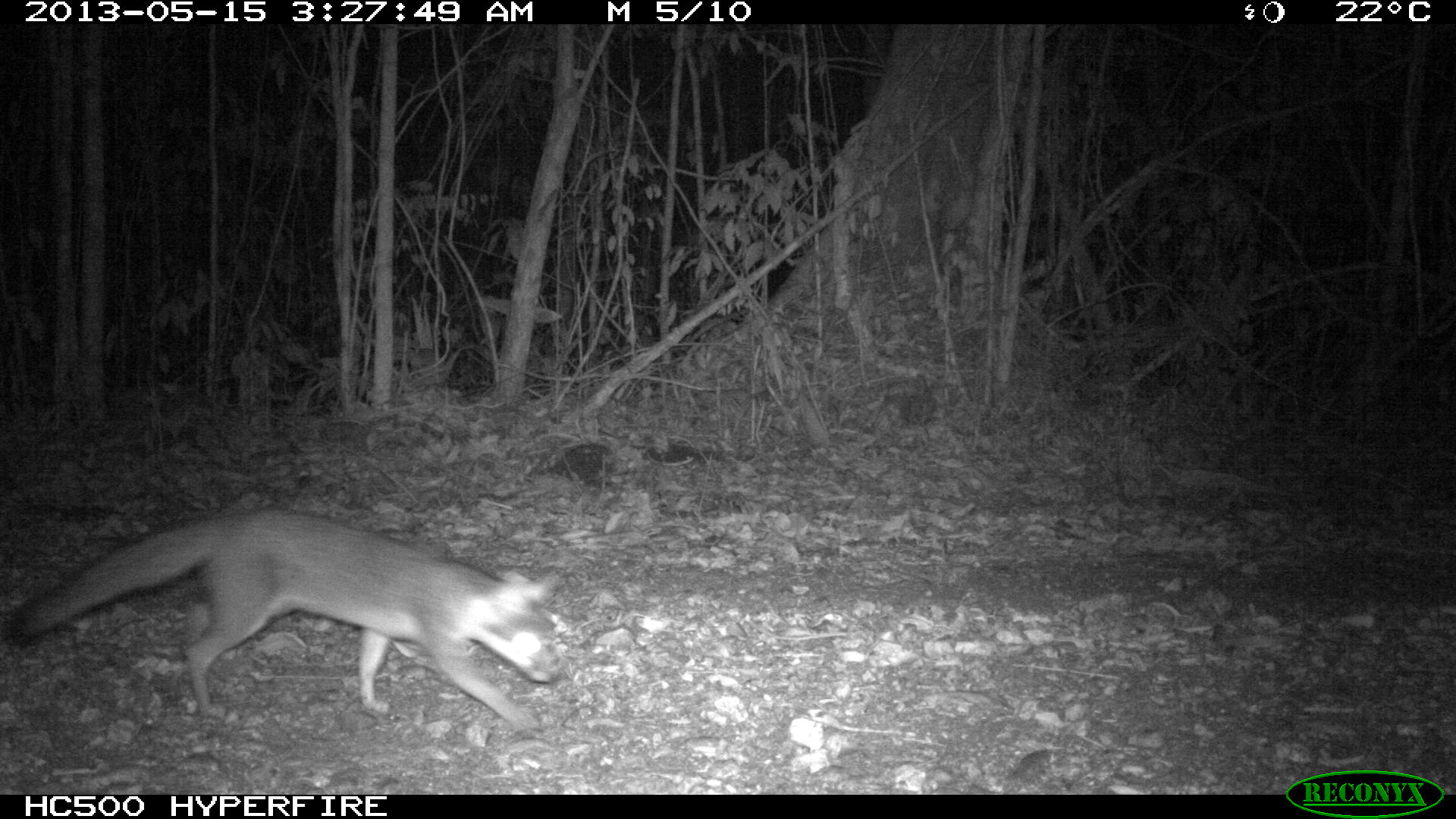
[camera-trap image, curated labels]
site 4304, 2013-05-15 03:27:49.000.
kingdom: Animalia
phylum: Chordata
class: Mammalia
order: Carnivora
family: Canidae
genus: Urocyon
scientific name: Urocyon cinereoargenteus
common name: gray fox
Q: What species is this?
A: Urocyon cinereoargenteus (gray fox).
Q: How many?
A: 2.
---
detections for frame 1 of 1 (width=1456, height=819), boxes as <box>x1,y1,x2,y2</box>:
urocyon cinereoargenteus: <box>6,508,561,731</box>